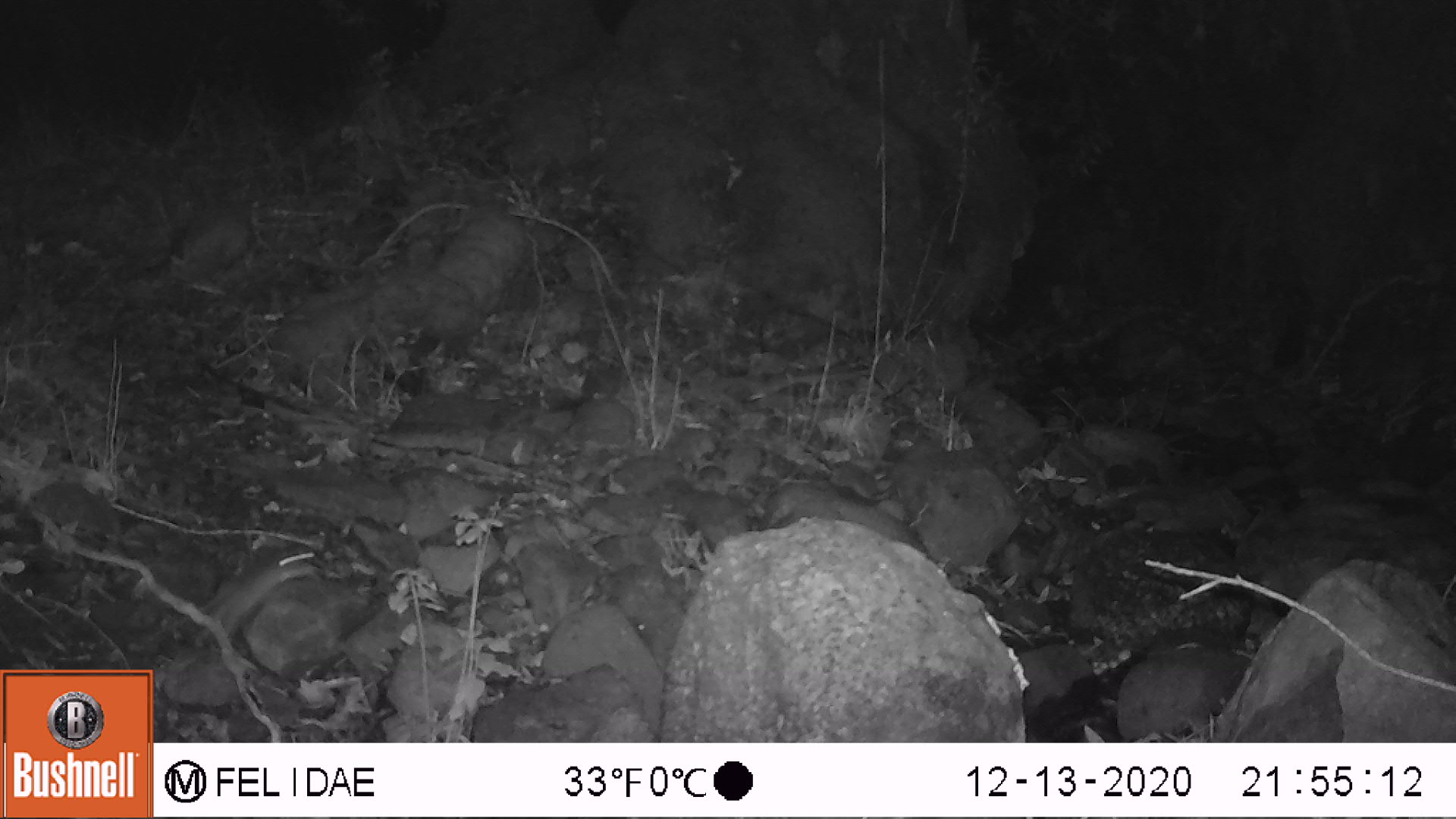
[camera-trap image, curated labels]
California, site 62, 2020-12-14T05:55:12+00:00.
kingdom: Animalia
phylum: Chordata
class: Mammalia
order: Rodentia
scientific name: Rodentia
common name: mouse or rat